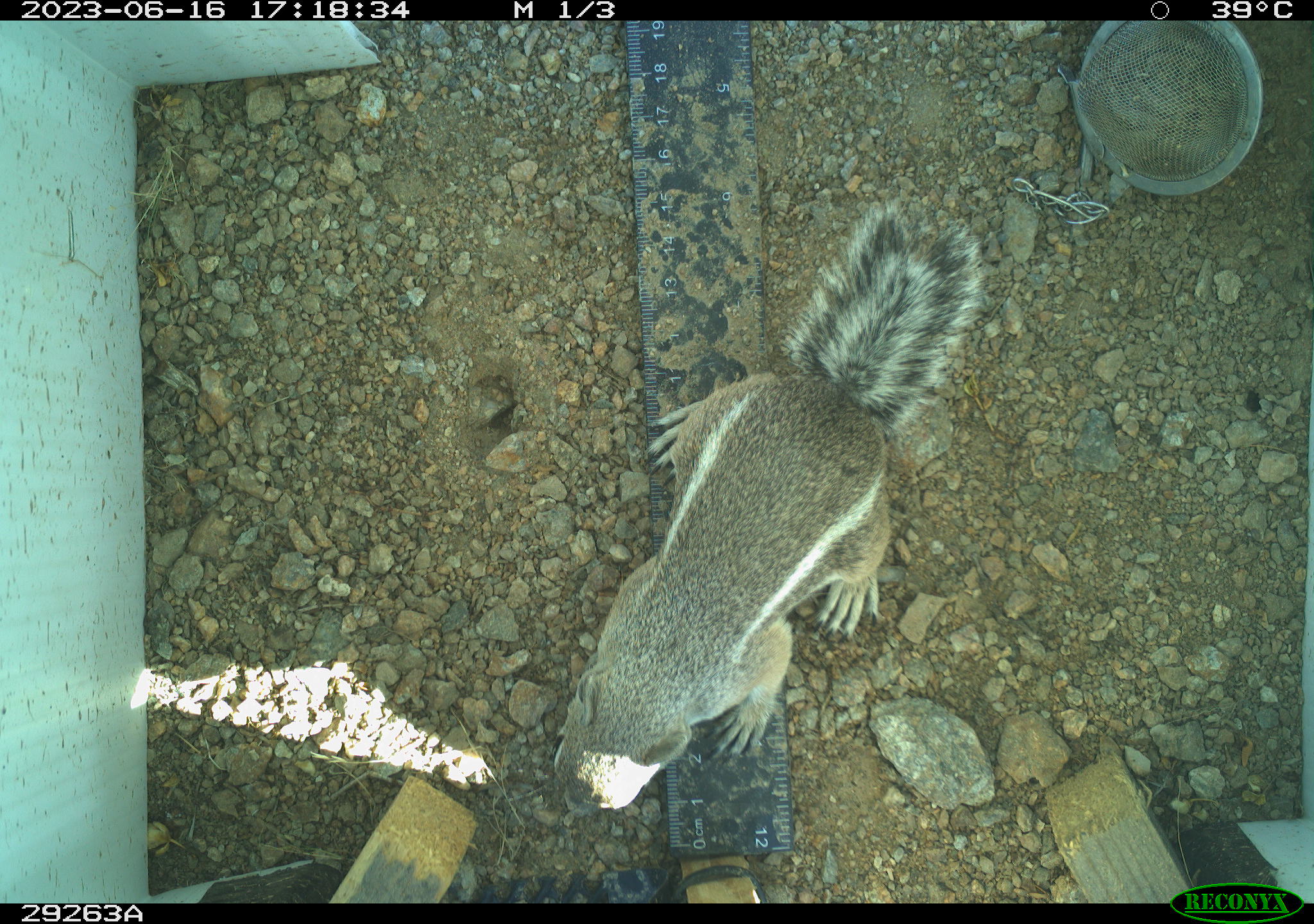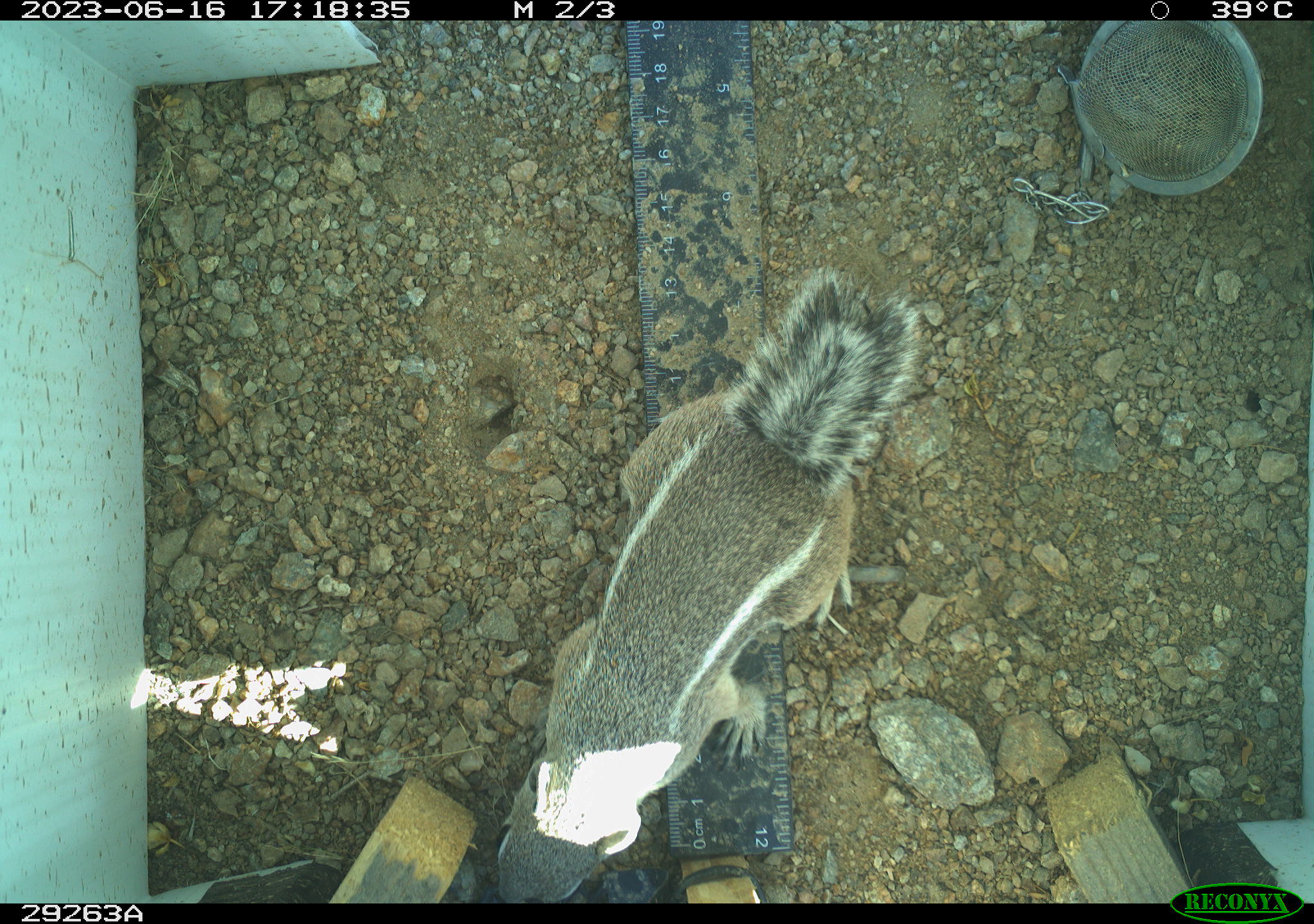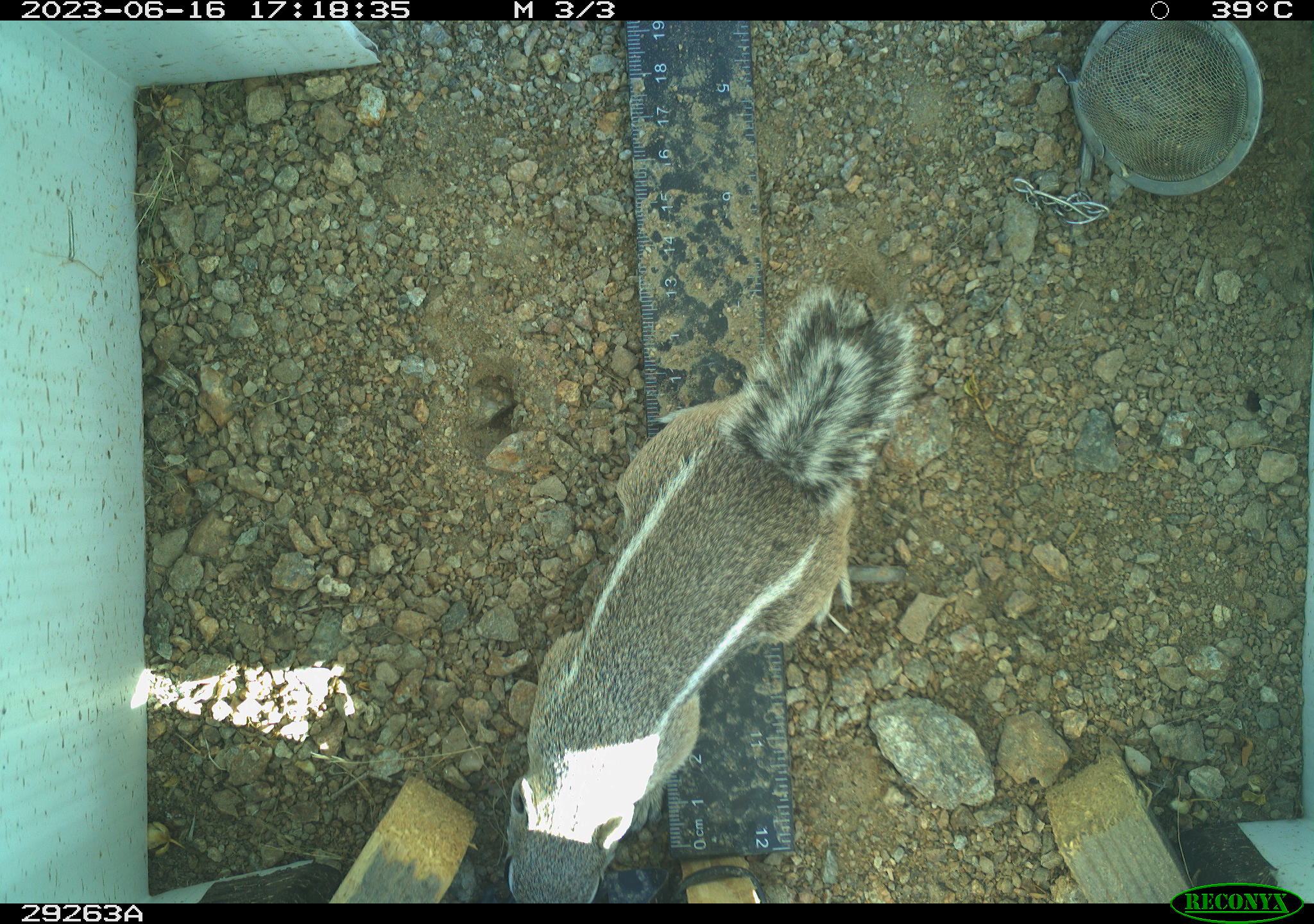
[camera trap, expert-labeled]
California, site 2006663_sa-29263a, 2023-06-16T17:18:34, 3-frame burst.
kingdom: Animalia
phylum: Chordata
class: Mammalia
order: Rodentia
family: Sciuridae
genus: Ammospermophilus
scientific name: Ammospermophilus leucurus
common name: white-tailed antelope squirrel